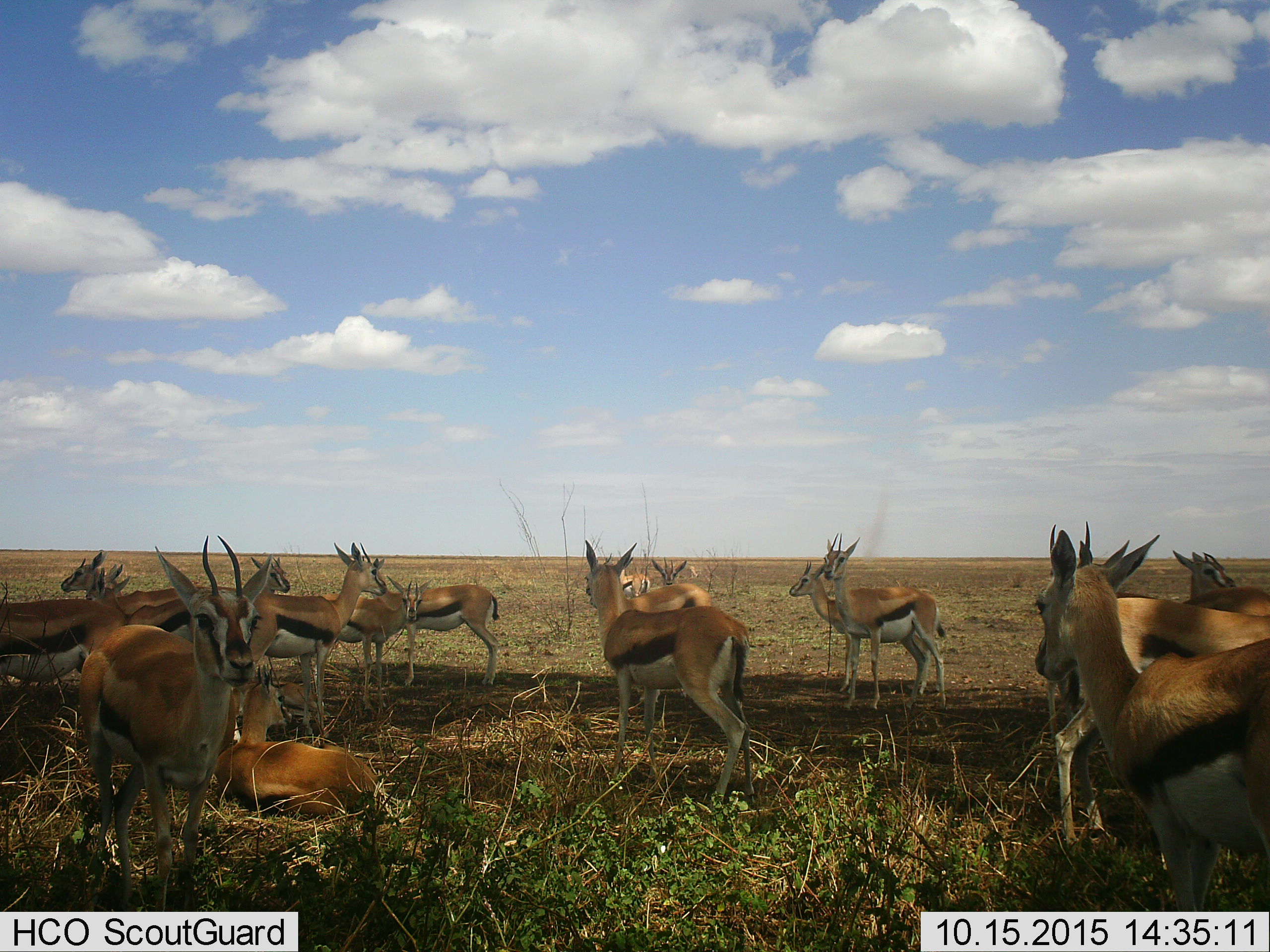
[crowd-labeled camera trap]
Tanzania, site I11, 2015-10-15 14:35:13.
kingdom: Animalia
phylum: Chordata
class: Mammalia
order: Artiodactyla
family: Bovidae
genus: Eudorcas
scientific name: Eudorcas thomsonii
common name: thomson's gazelle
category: gazellethomsons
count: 11-50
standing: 89%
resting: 100%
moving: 11%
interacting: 0%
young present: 11%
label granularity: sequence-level